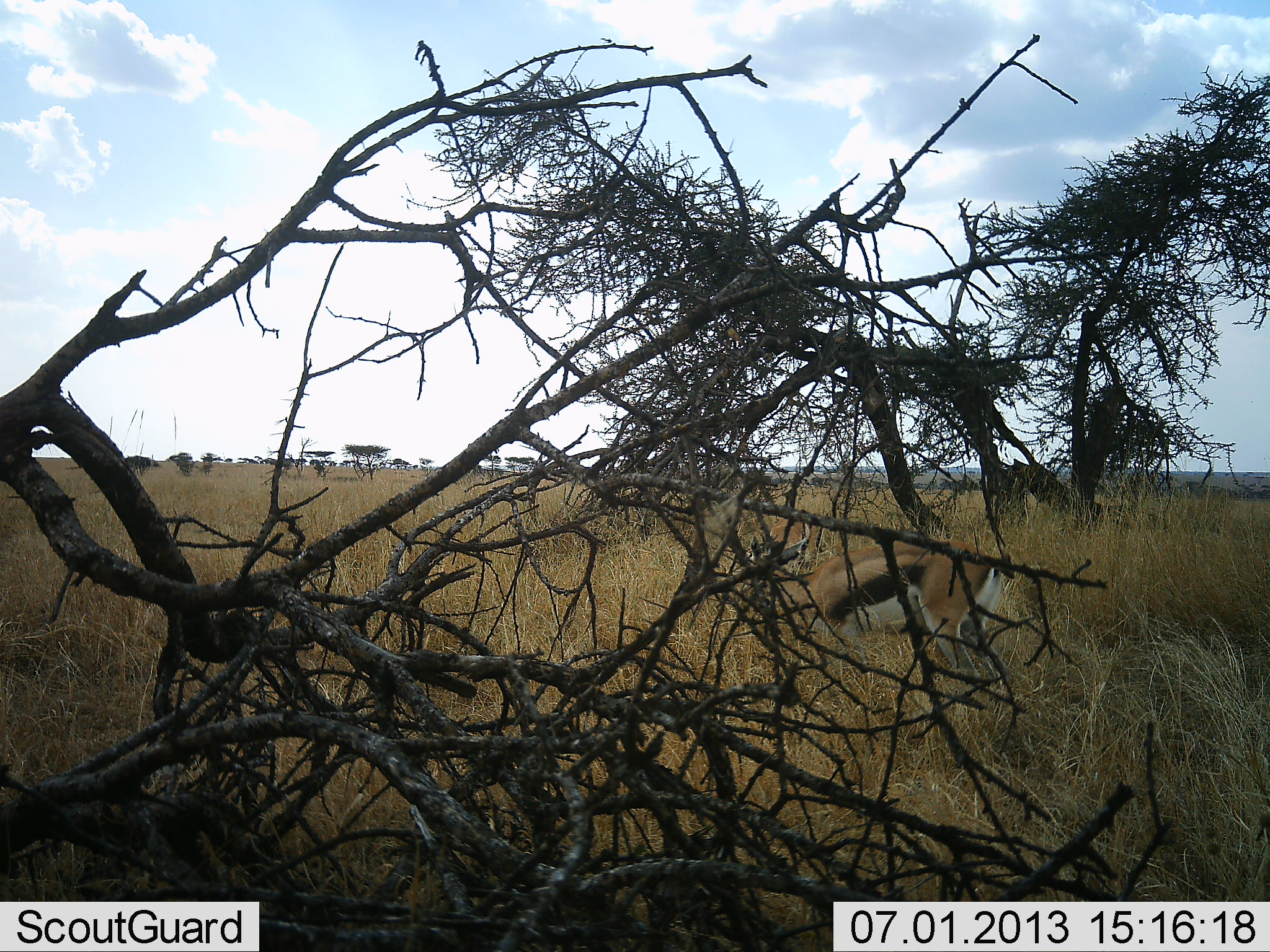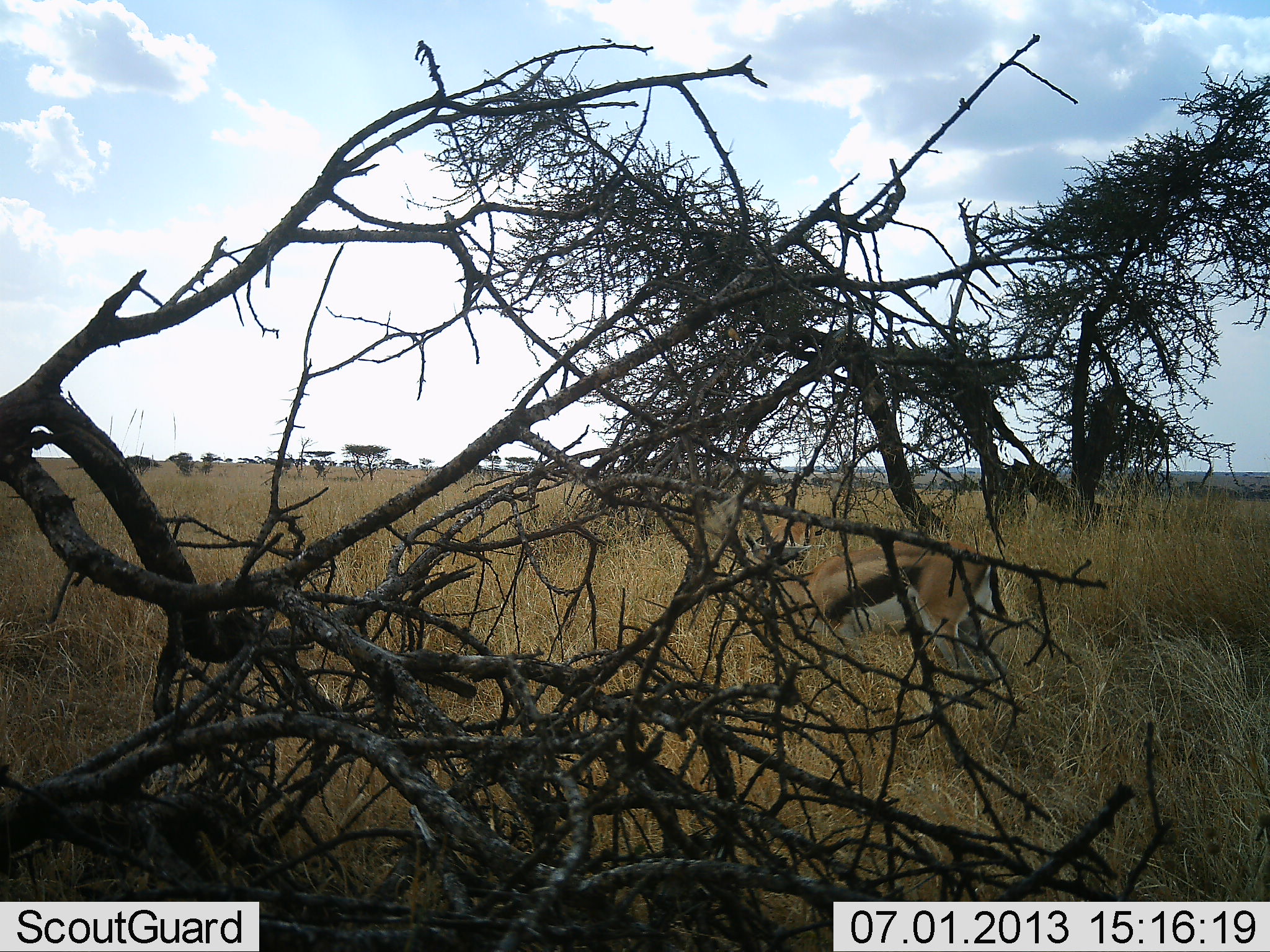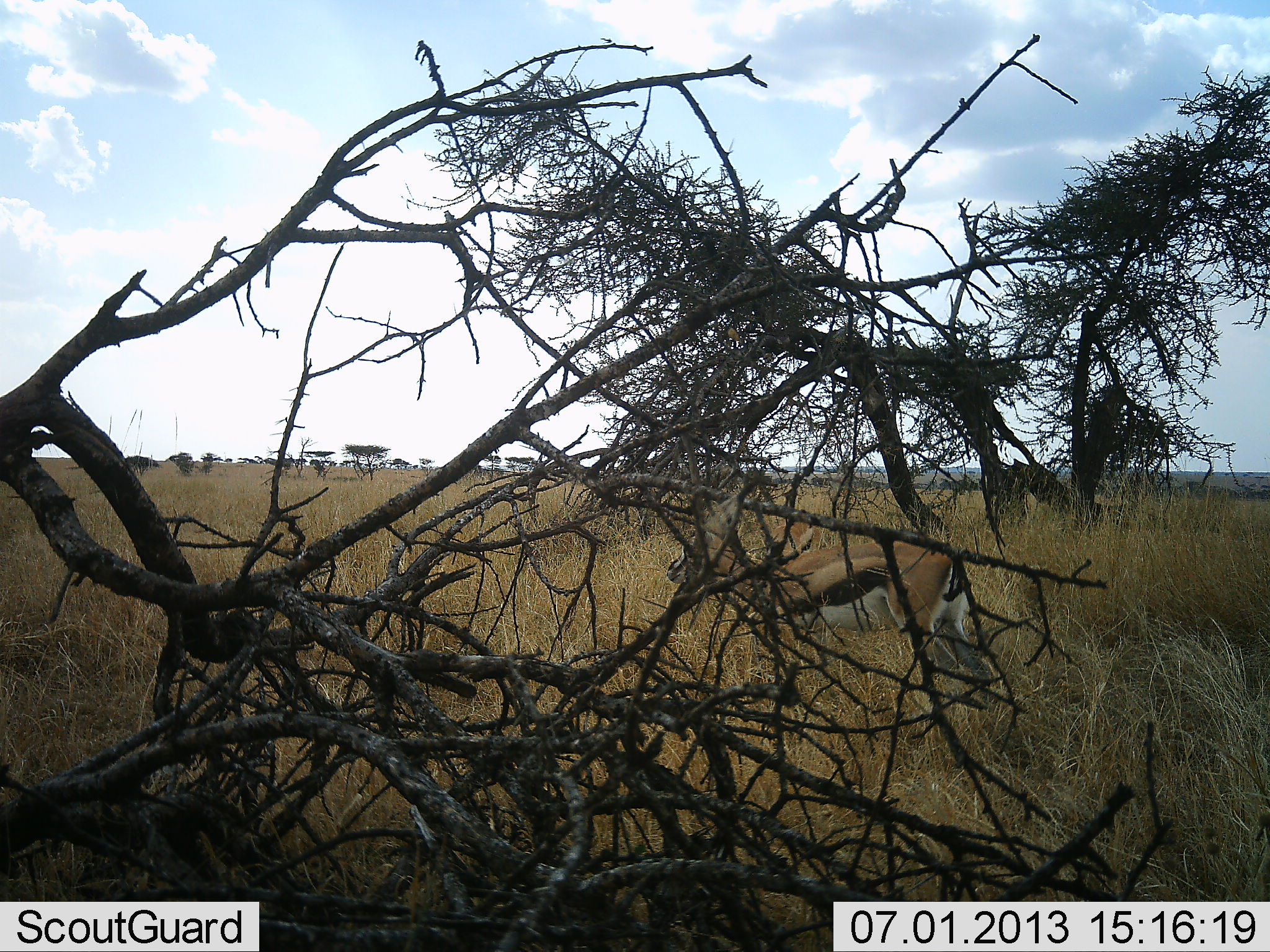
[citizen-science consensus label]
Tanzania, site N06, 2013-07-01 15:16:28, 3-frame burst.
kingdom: Animalia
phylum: Chordata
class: Mammalia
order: Artiodactyla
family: Bovidae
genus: Eudorcas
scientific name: Eudorcas thomsonii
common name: thomson's gazelle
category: gazellethomsons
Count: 2.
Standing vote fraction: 47%.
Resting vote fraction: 3%.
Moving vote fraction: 38%.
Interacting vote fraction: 0%.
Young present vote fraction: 3%.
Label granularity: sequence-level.